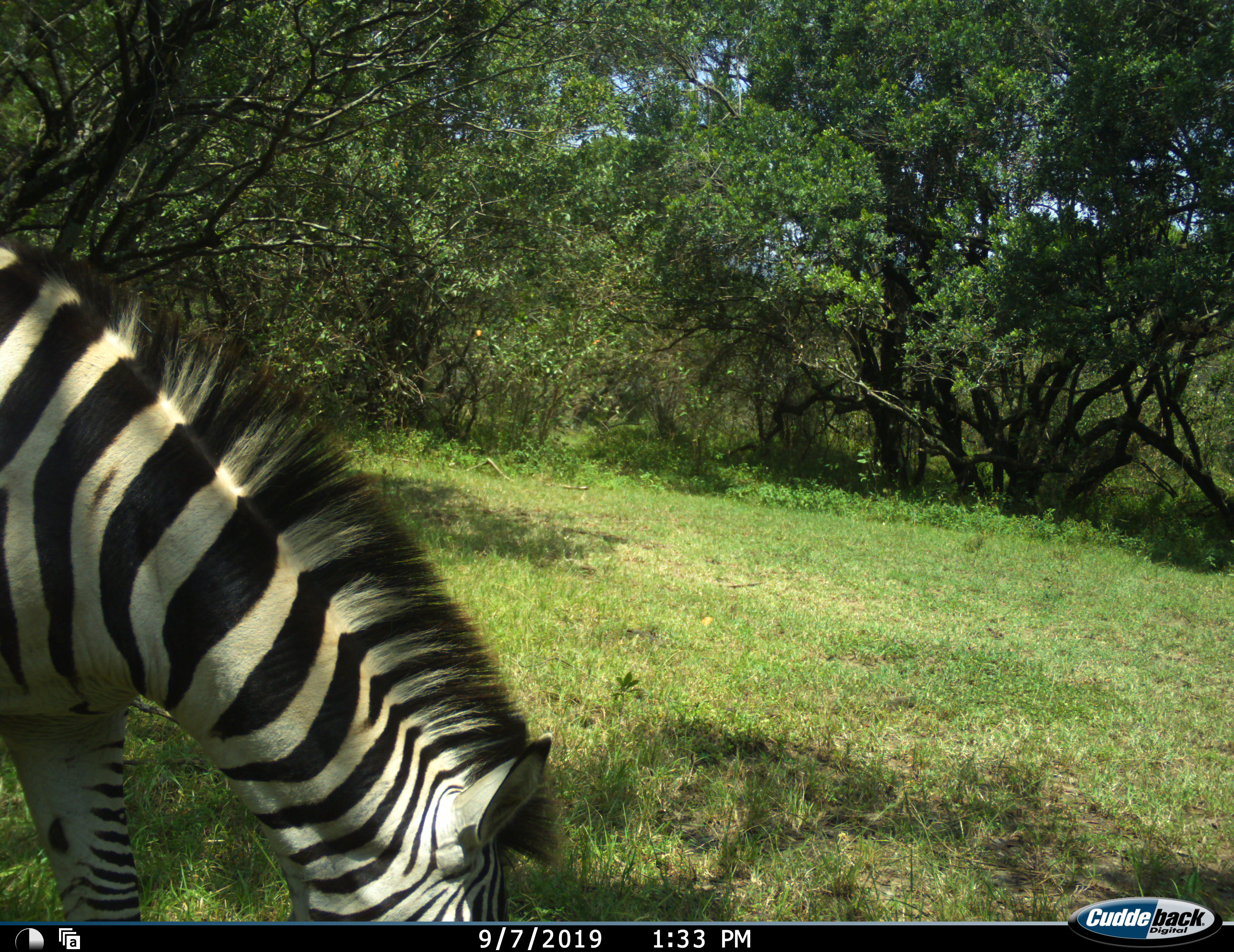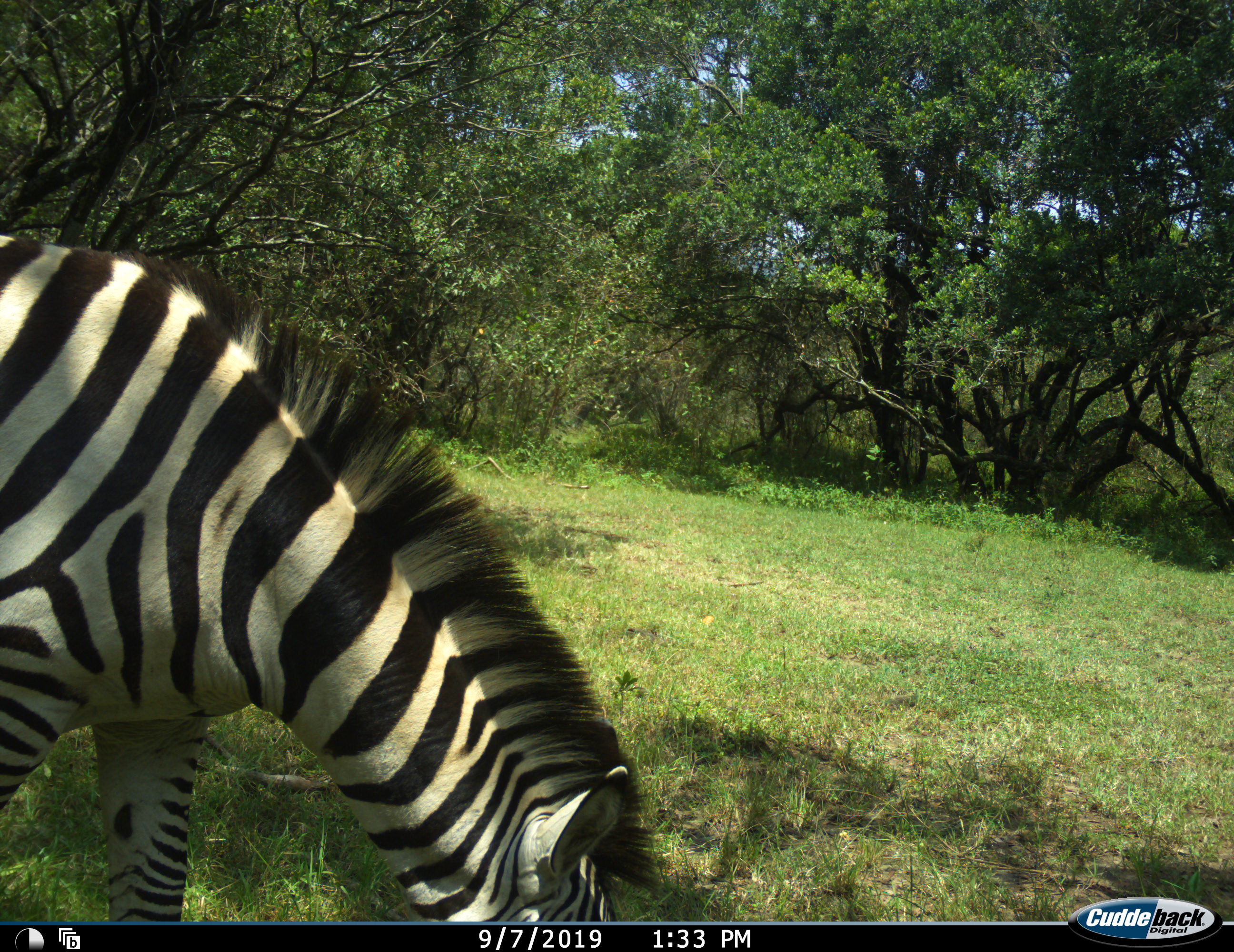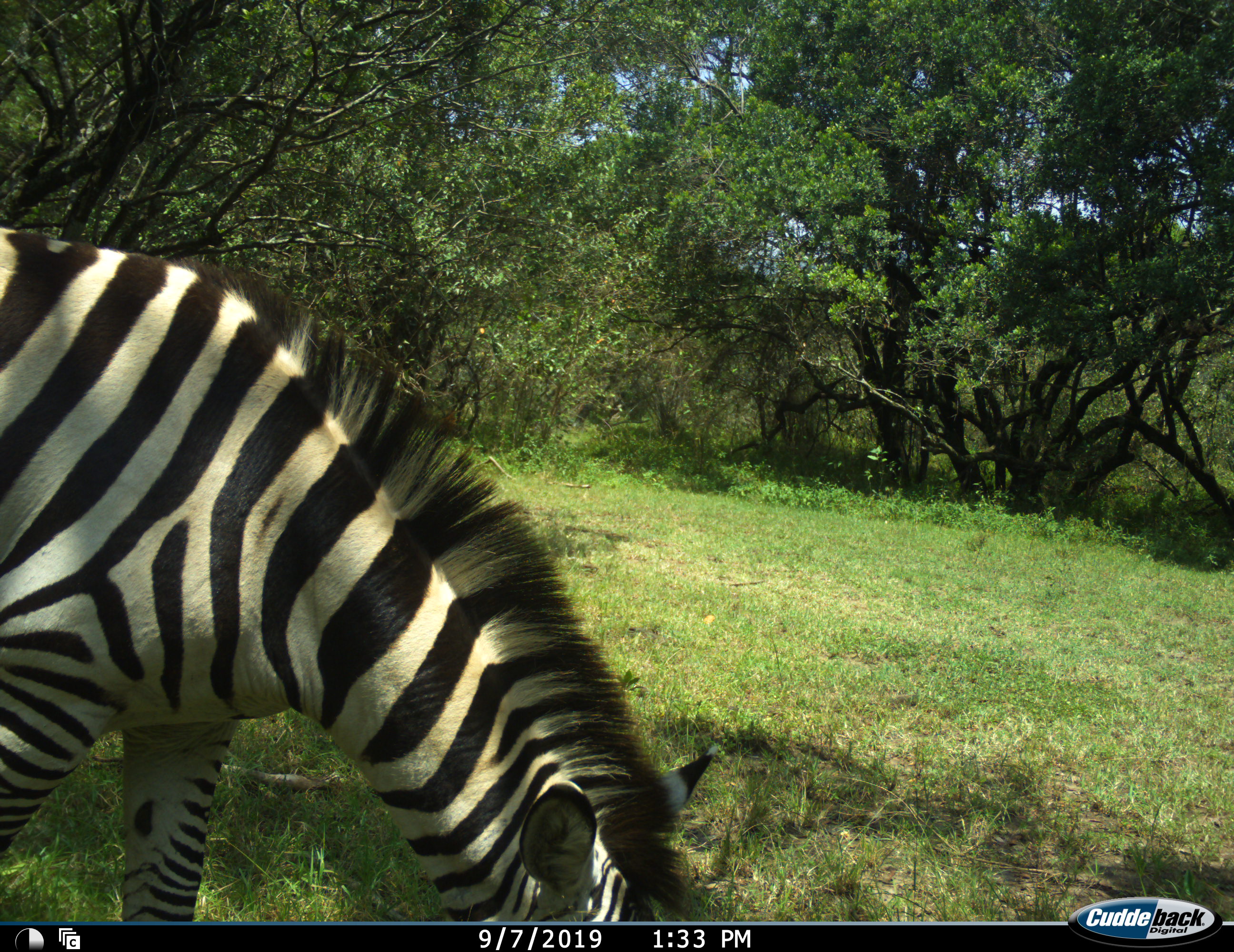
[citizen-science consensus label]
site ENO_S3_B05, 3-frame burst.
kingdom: Animalia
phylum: Chordata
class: Mammalia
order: Perissodactyla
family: Equidae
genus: Equus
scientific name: Equus quagga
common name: plains zebra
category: zebraplains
Zebraplains (plains zebra) (Equus quagga), count 1. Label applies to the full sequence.